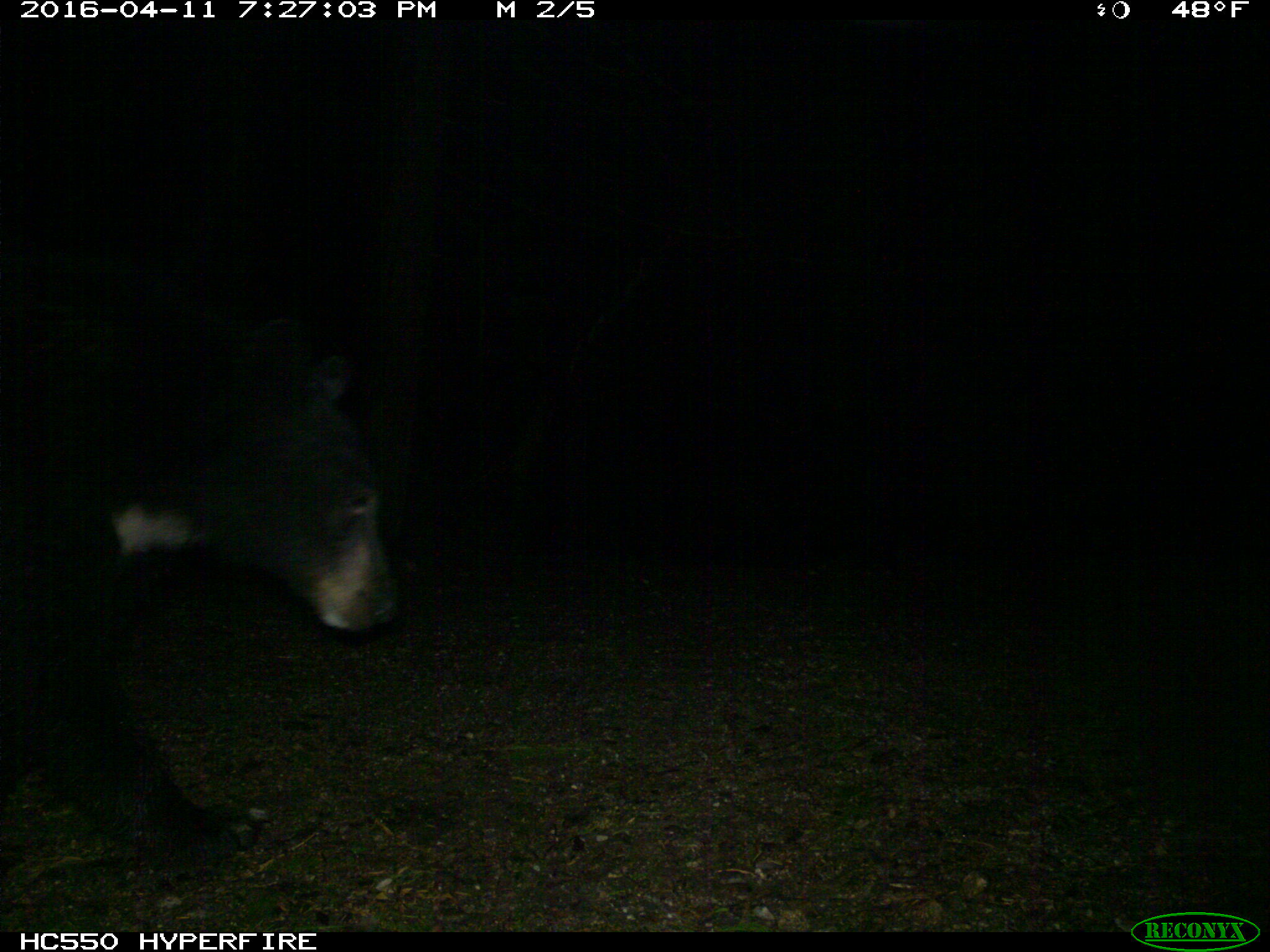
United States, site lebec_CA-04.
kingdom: Animalia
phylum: Chordata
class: Mammalia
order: Carnivora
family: Ursidae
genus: Ursus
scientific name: Ursus americanus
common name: american black bear